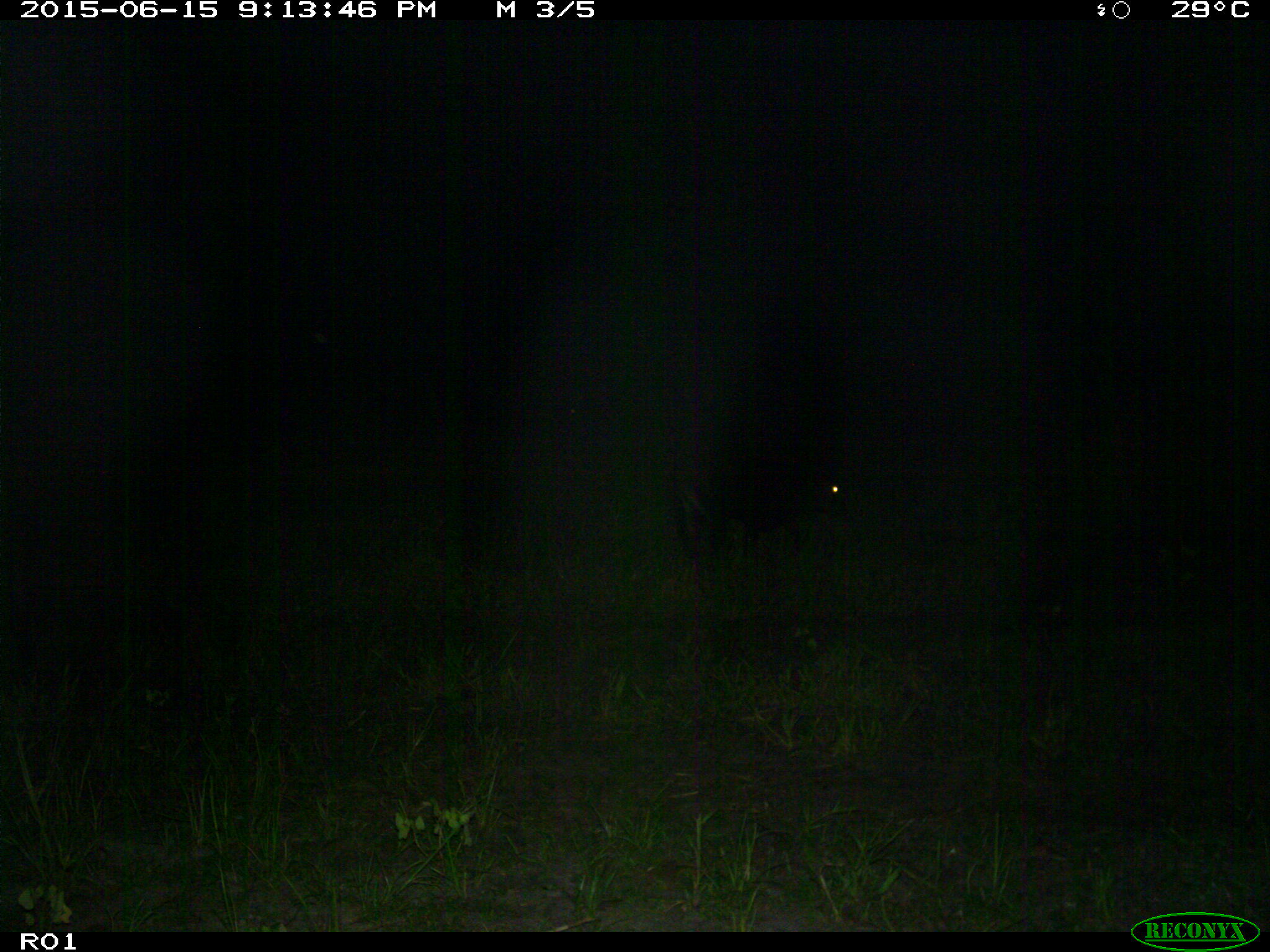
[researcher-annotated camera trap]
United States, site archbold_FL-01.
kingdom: Animalia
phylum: Chordata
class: Mammalia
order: Artiodactyla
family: Bovidae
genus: Bos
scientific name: Bos taurus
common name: domestic cow